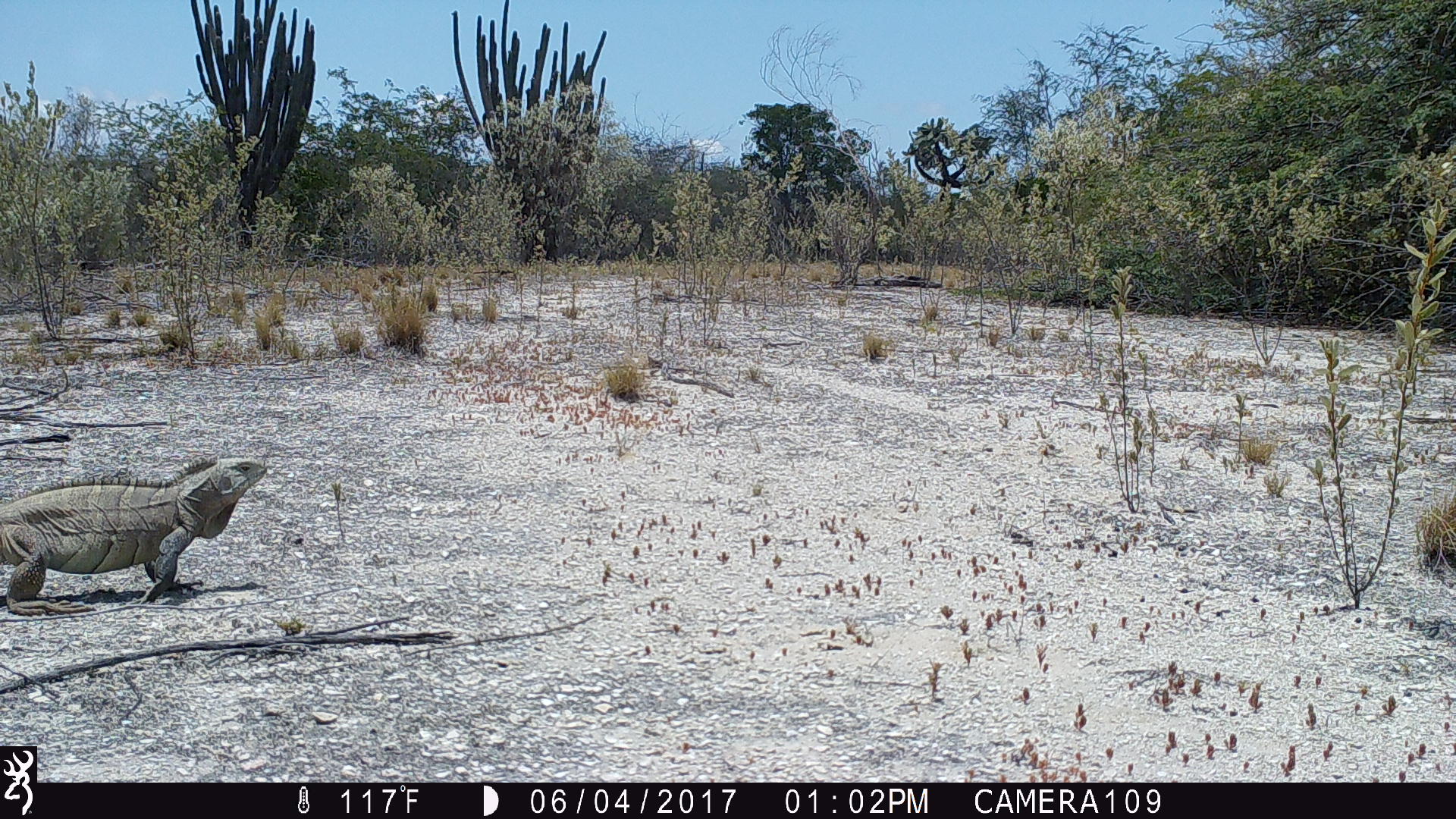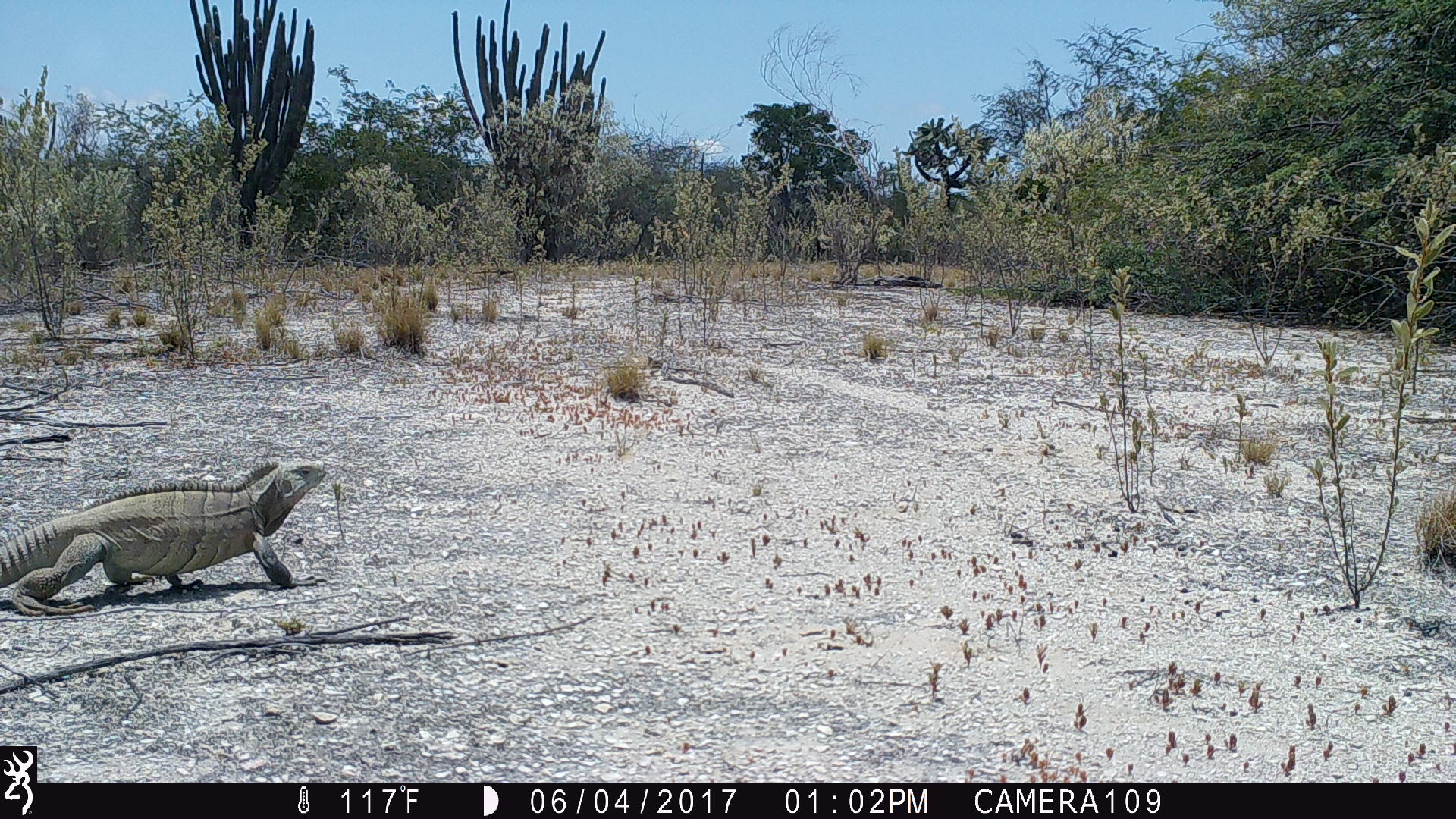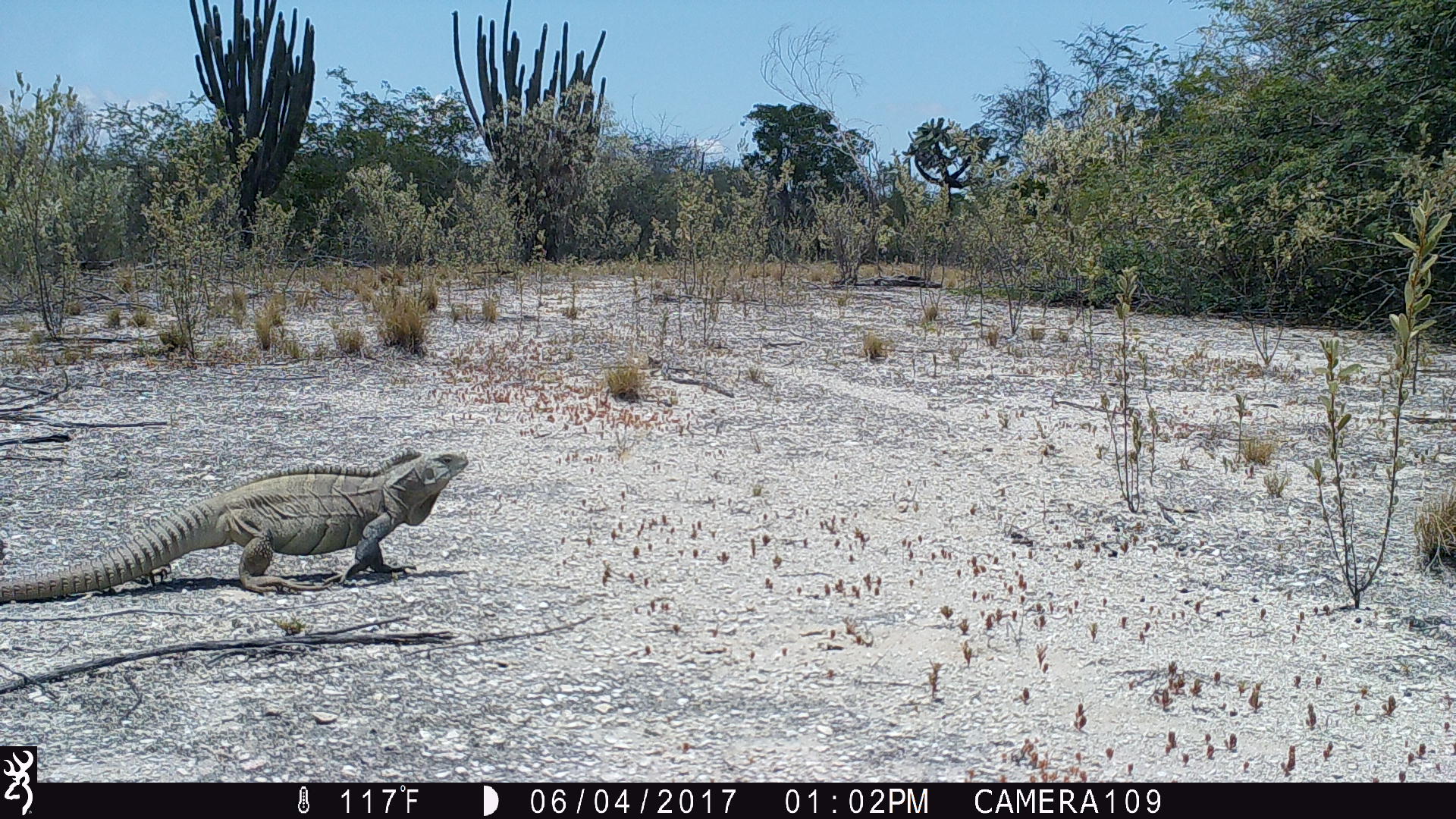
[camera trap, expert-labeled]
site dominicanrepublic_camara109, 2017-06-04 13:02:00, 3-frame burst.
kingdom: Animalia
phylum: Chordata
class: Reptilia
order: Squamata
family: Iguanidae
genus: Iguana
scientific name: Iguana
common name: typical iguanas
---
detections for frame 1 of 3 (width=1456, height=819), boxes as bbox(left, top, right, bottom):
iguana: bbox(1, 451, 268, 611)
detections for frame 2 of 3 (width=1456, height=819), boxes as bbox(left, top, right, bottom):
iguana: bbox(0, 457, 329, 604)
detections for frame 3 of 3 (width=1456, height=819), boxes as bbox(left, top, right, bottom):
iguana: bbox(0, 444, 474, 604)